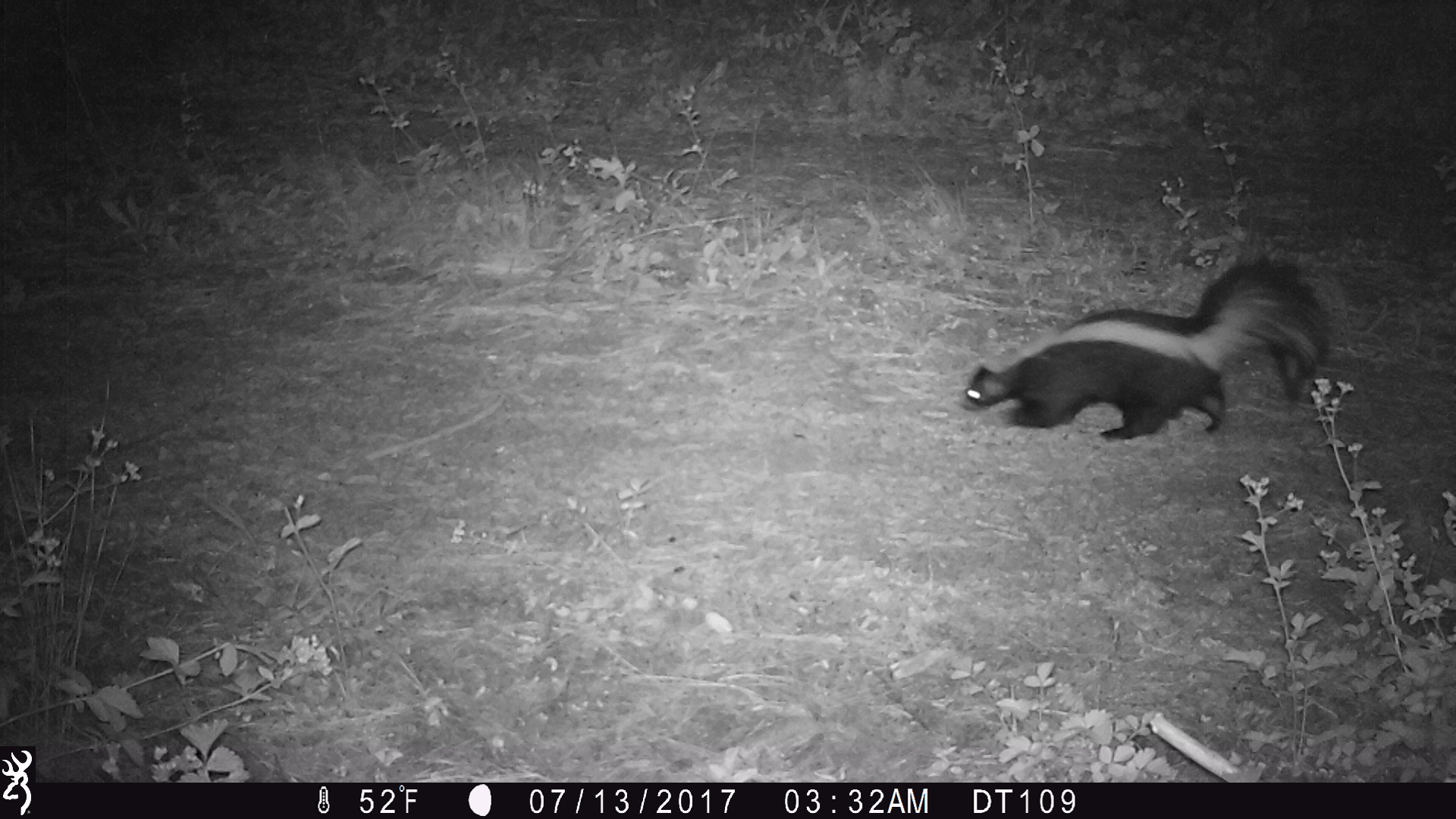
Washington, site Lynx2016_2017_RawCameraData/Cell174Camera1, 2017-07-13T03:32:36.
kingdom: Animalia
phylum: Chordata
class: Mammalia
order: Carnivora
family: Mephitidae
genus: Mephitis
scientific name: Mephitis mephitis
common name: striped skunk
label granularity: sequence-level